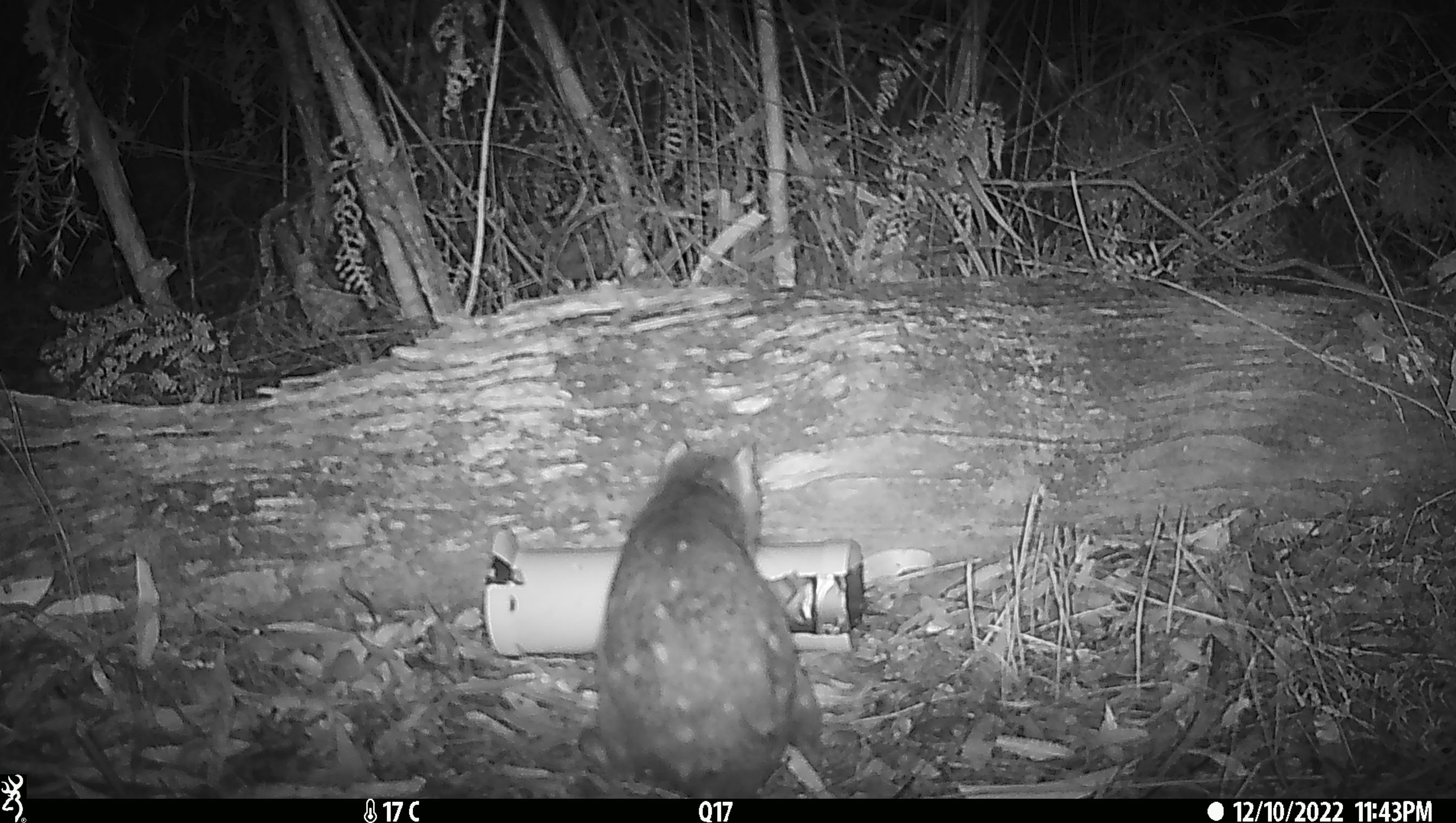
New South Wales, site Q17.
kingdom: Animalia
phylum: Chordata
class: Mammalia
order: Dasyuromorphia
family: Dasyuridae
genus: Dasyurus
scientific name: Dasyurus maculatus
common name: spotted-tailed quoll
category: quoll